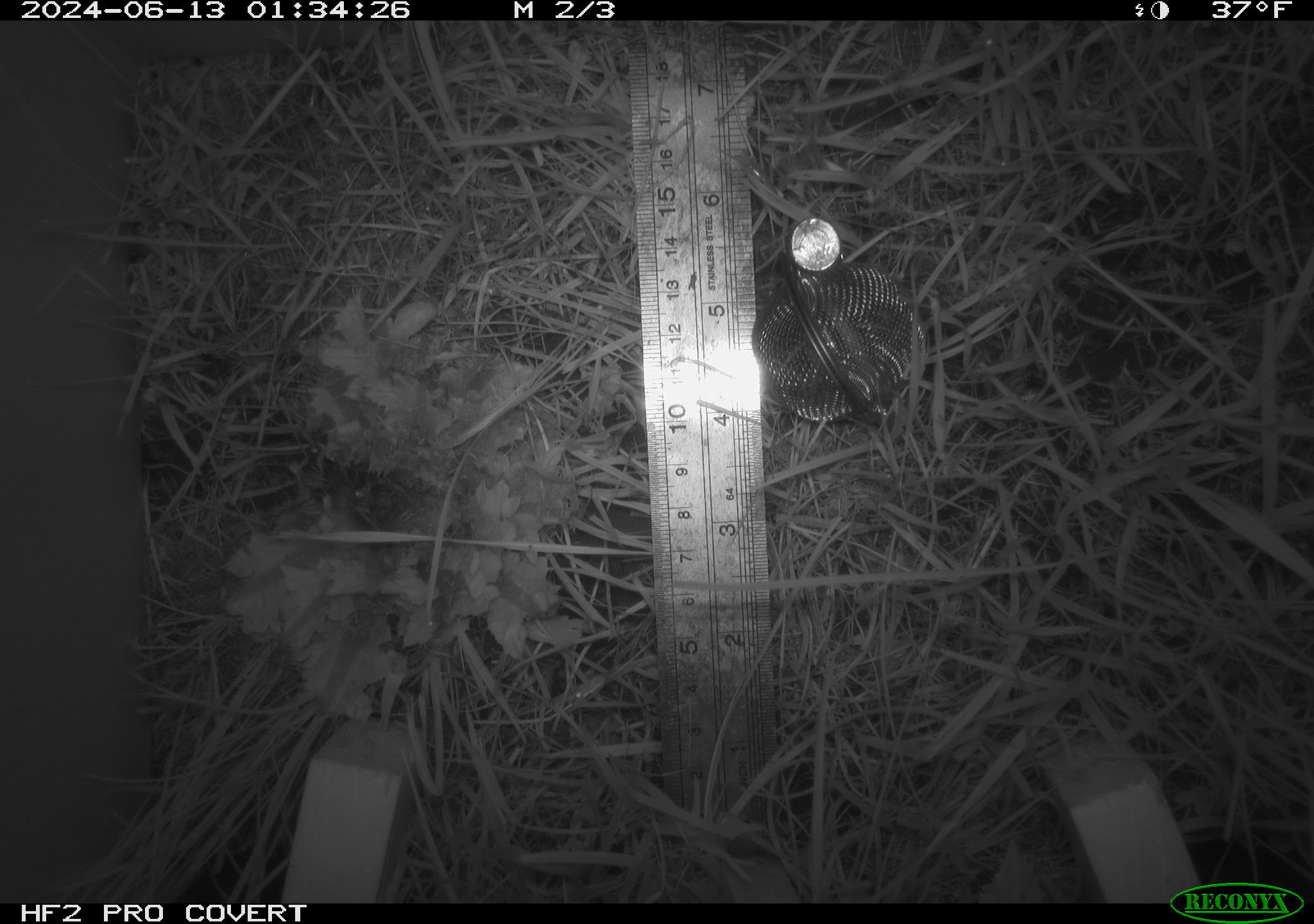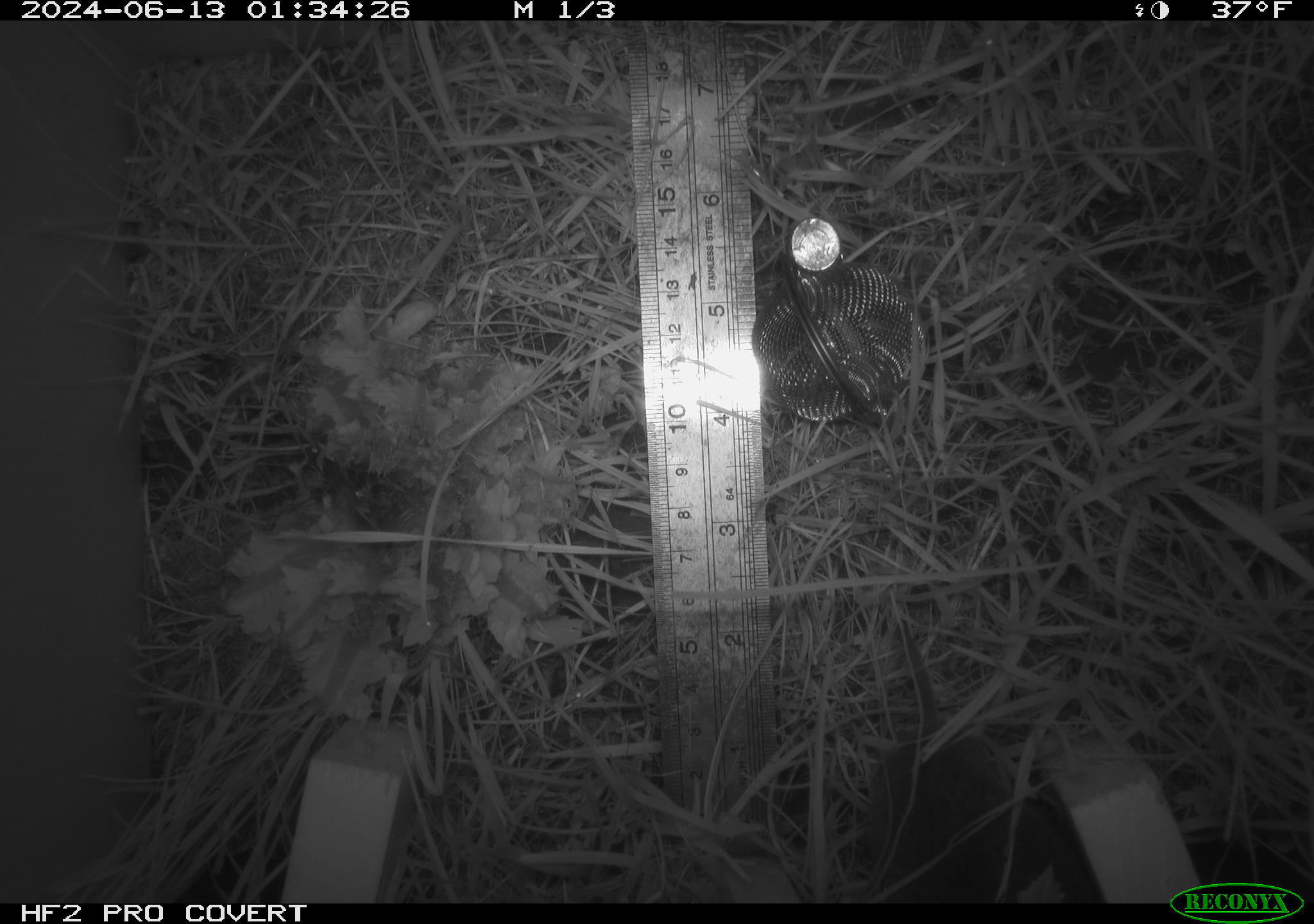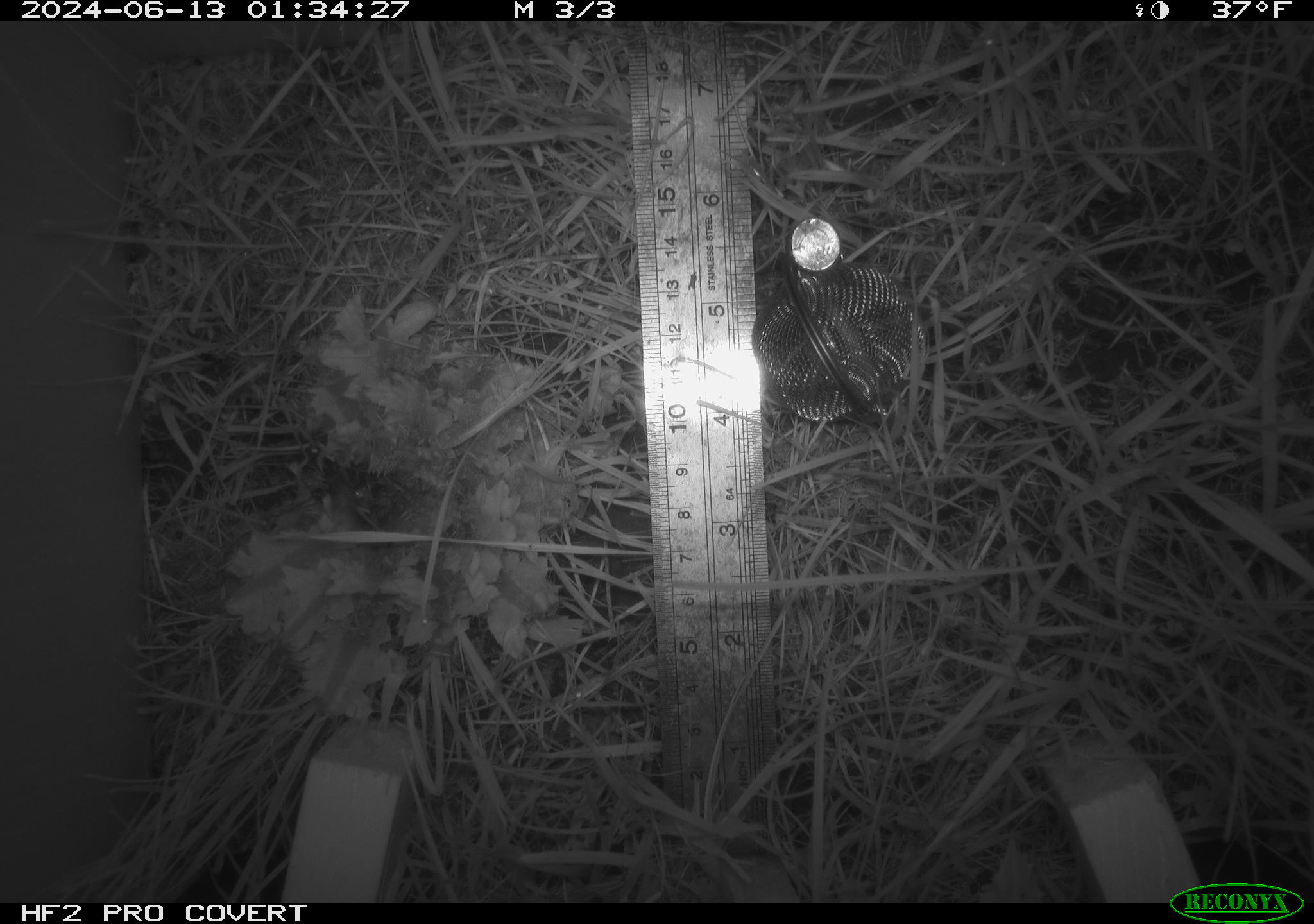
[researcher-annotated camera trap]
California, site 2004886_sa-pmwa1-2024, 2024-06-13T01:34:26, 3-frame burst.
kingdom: Animalia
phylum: Chordata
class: Mammalia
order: Rodentia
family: Cricetidae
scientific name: Arvicolinae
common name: voles, lemmings, and muskrats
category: arvicolinae subfamily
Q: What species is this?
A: Arvicolinae subfamily (voles, lemmings, and muskrats) (Arvicolinae).